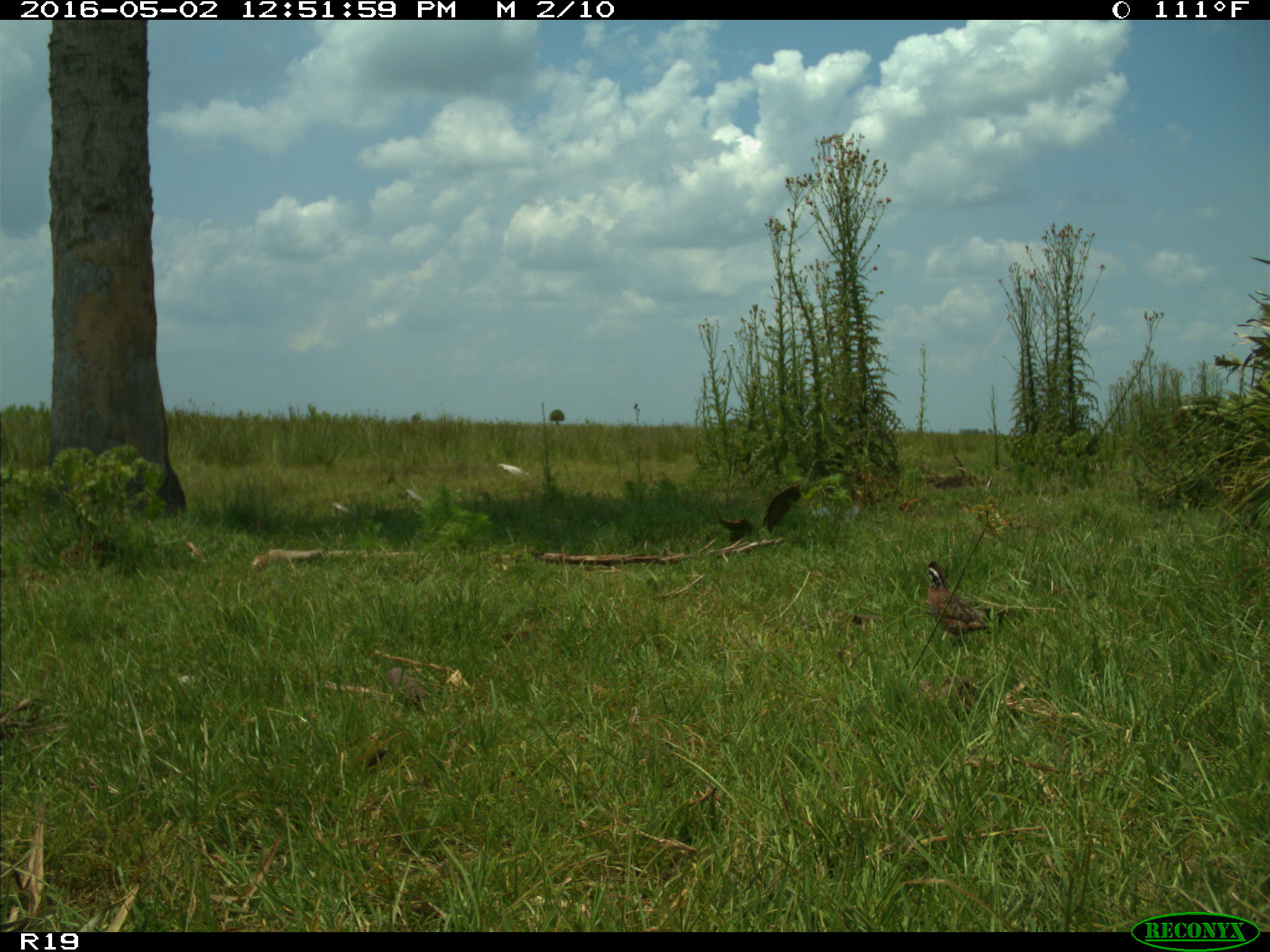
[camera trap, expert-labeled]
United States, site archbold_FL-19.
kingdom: Animalia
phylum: Chordata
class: Aves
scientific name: Aves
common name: birds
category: unidentified bird